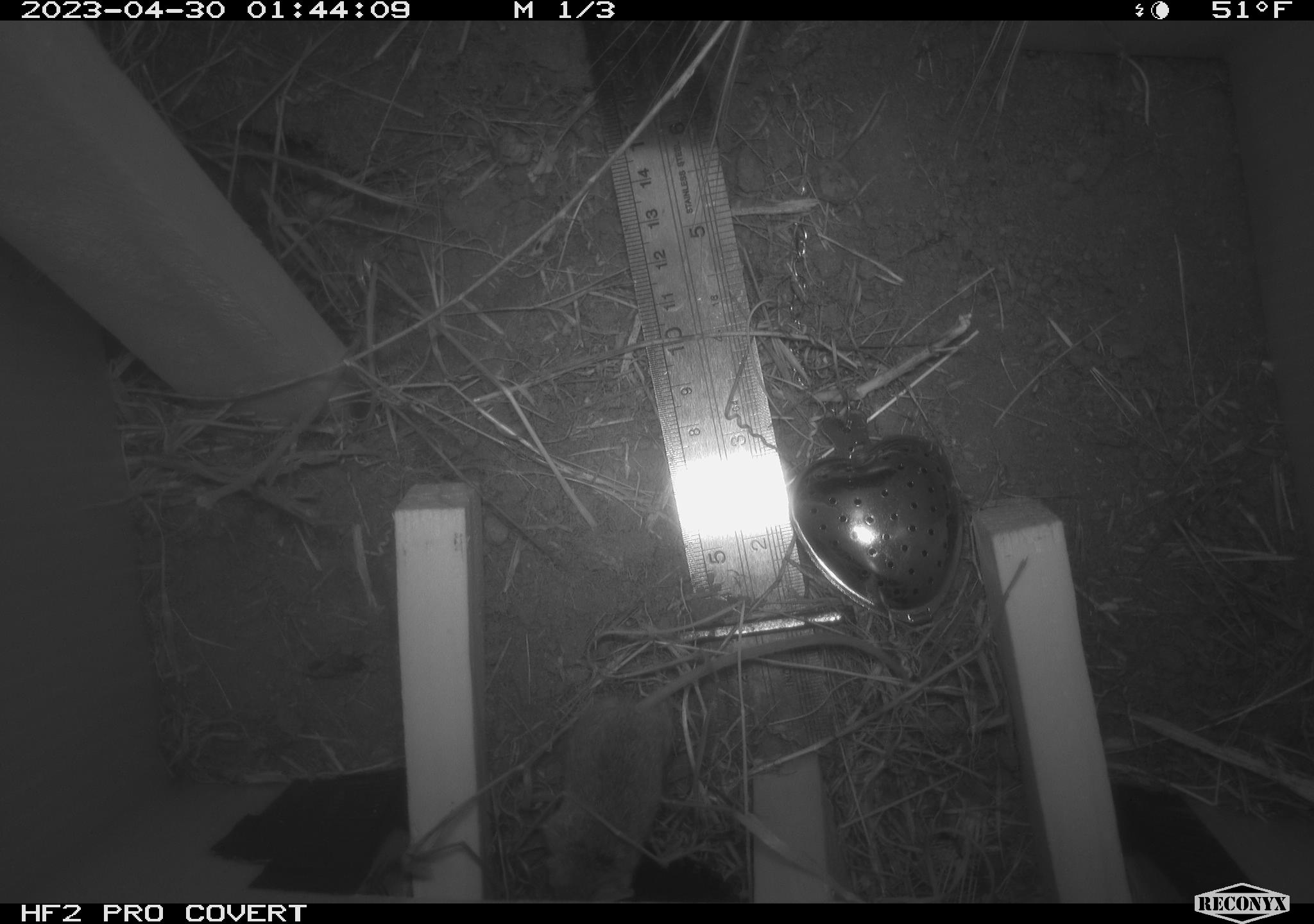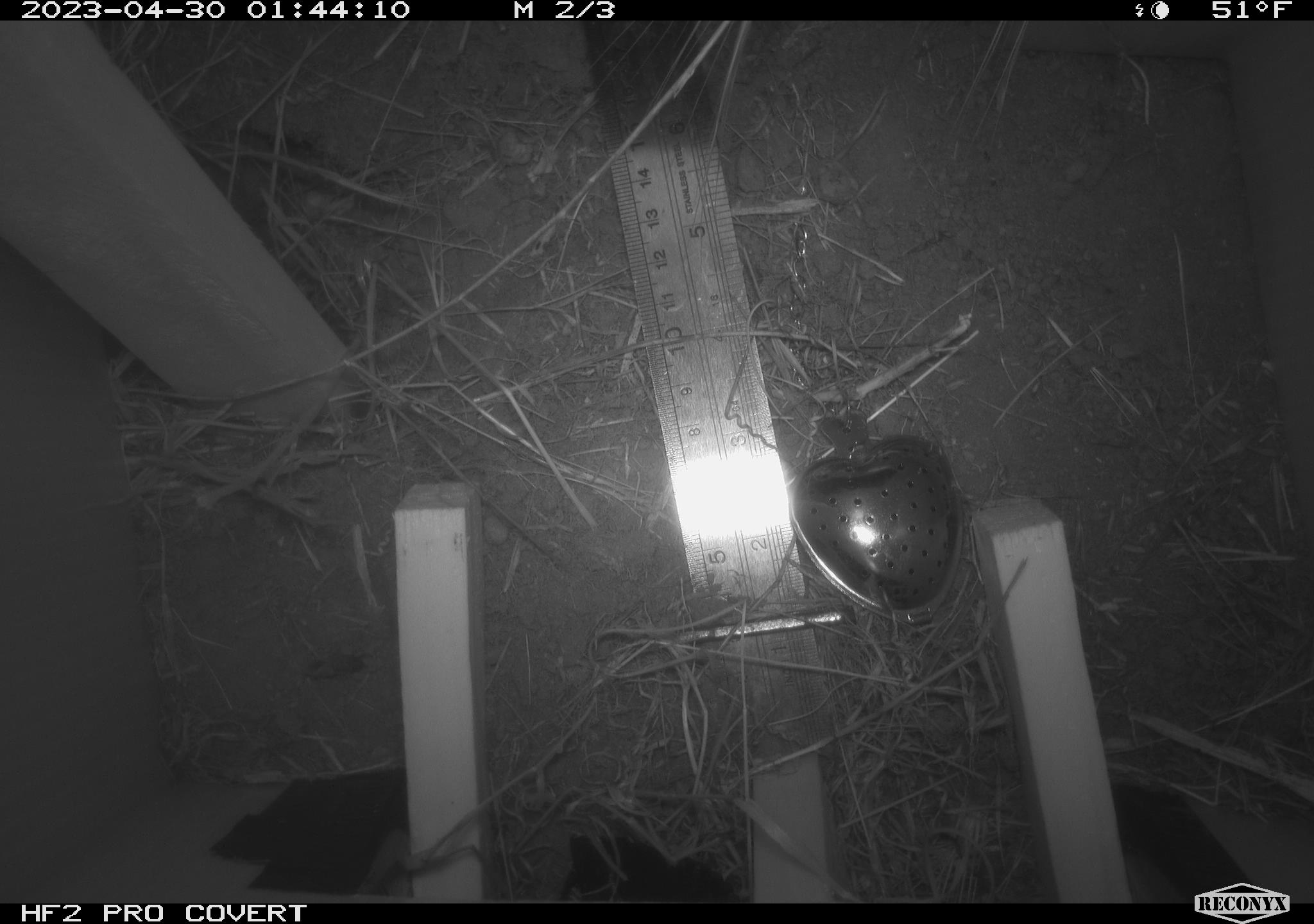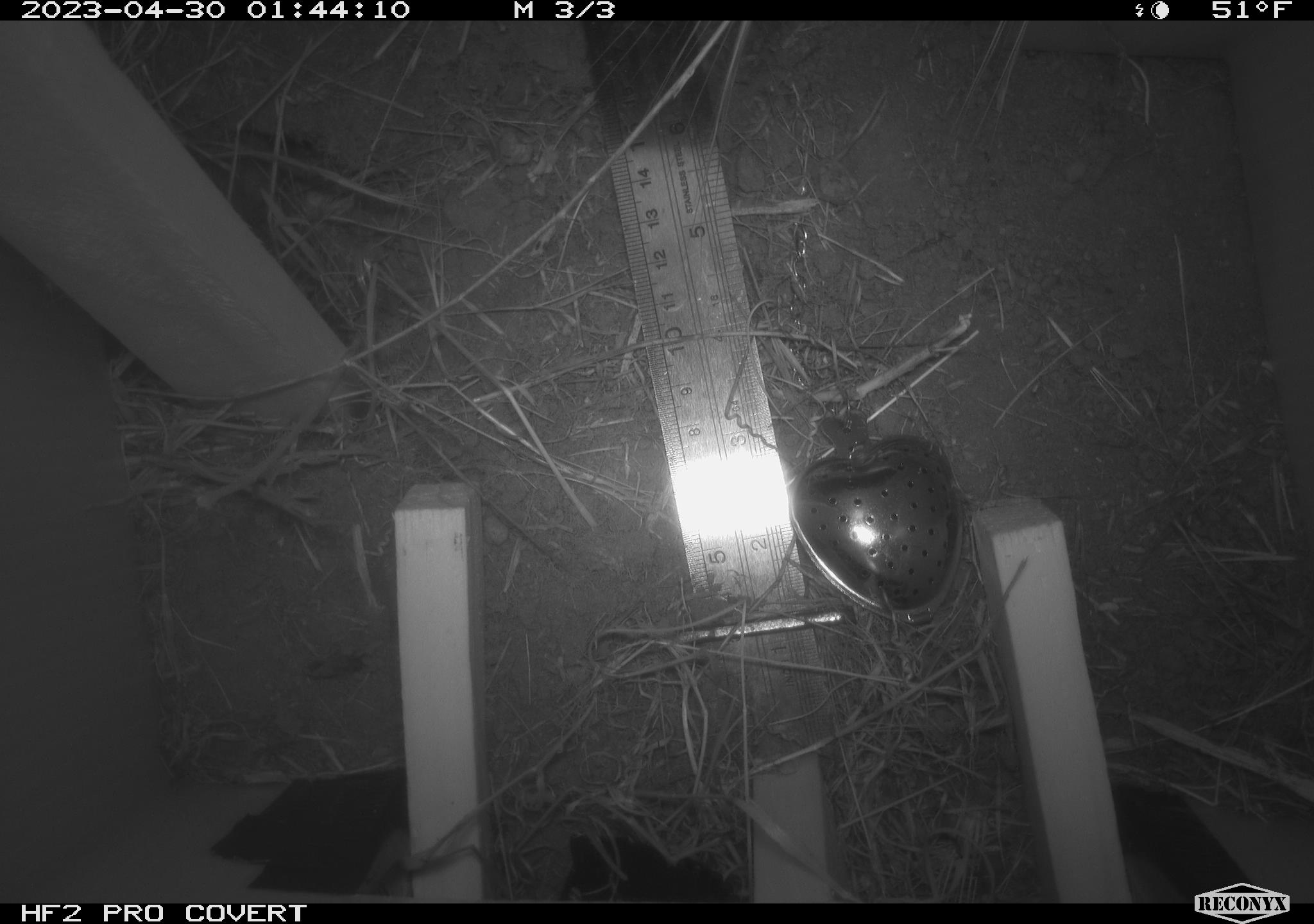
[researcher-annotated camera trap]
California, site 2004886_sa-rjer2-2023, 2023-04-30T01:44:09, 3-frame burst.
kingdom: Animalia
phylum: Chordata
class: Mammalia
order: Rodentia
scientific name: Rodentia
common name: mouse species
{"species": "mouse species (Rodentia)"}